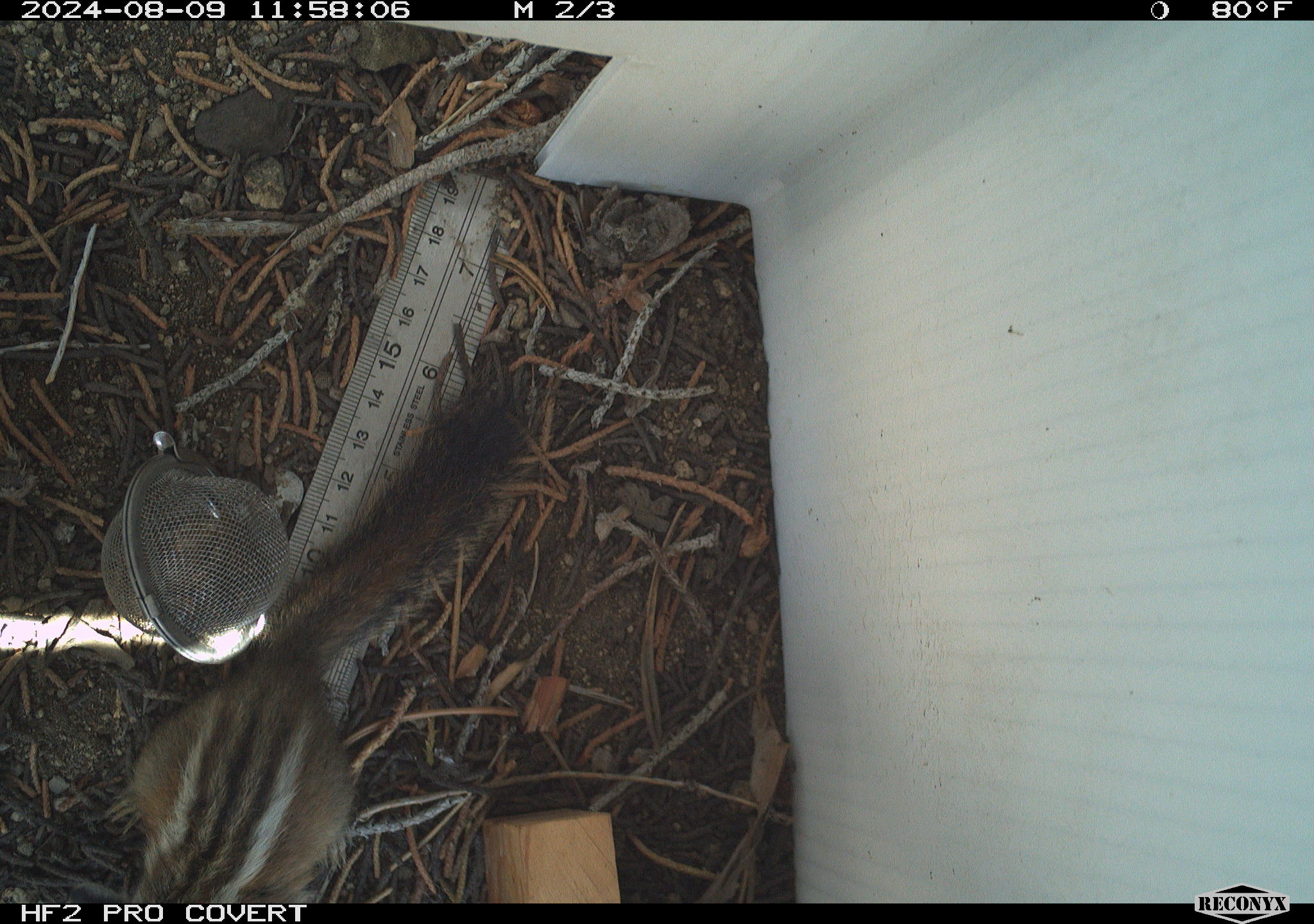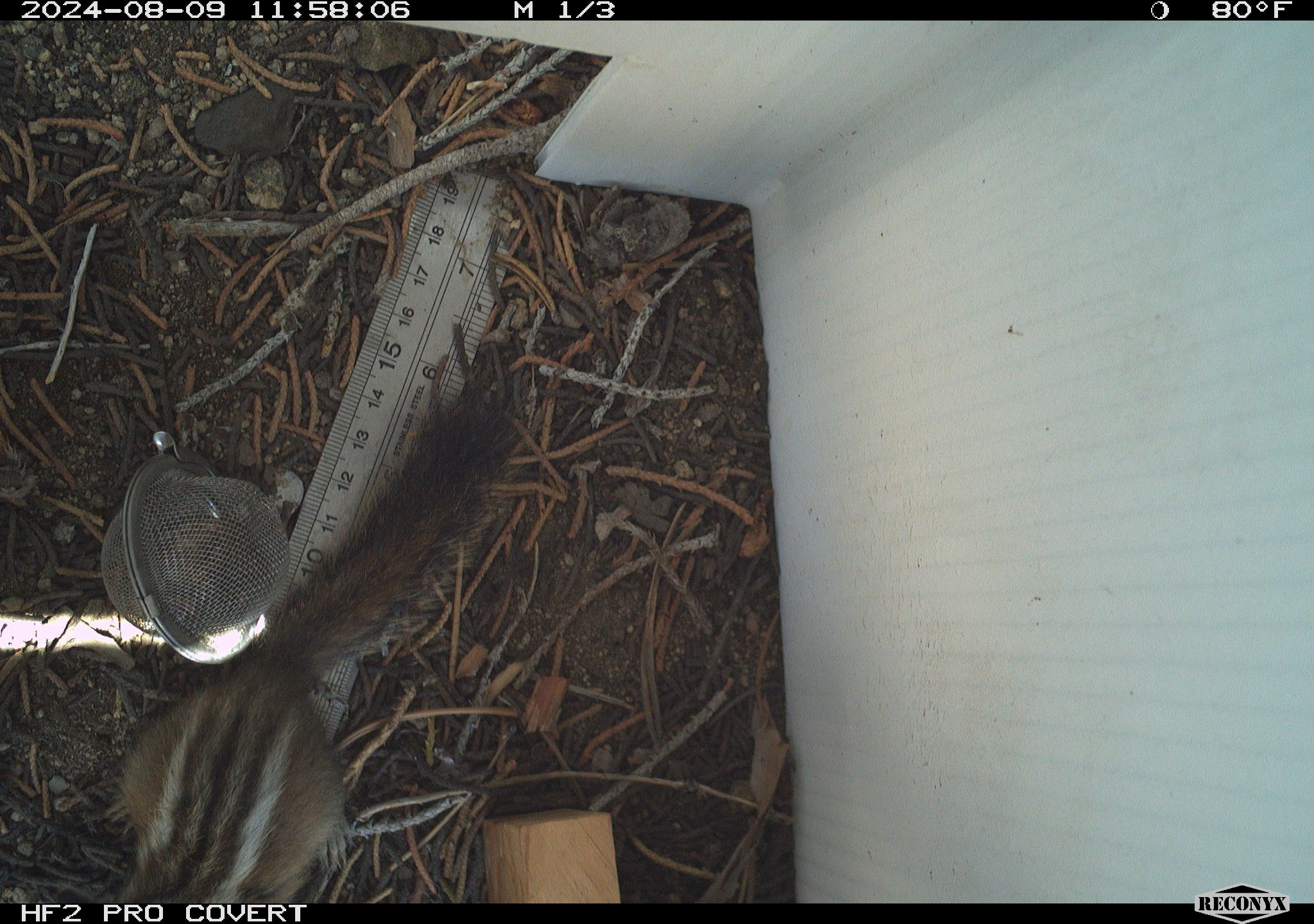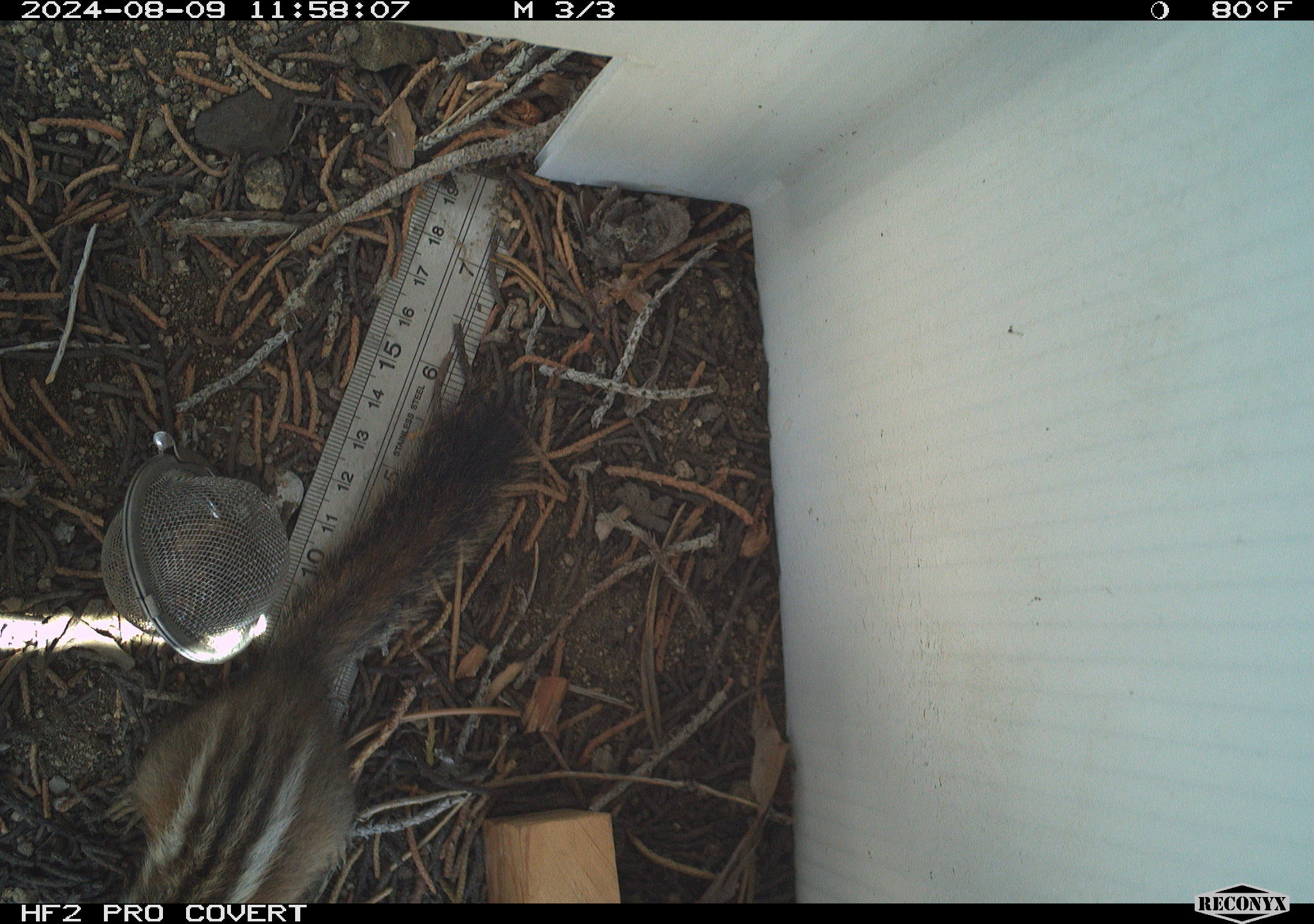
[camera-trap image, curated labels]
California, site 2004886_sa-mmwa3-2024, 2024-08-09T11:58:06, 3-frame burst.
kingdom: Animalia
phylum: Chordata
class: Mammalia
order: Rodentia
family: Sciuridae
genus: Neotamias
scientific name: Neotamias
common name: western chipmunks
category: neotamias species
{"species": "neotamias species (western chipmunks) (Neotamias)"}